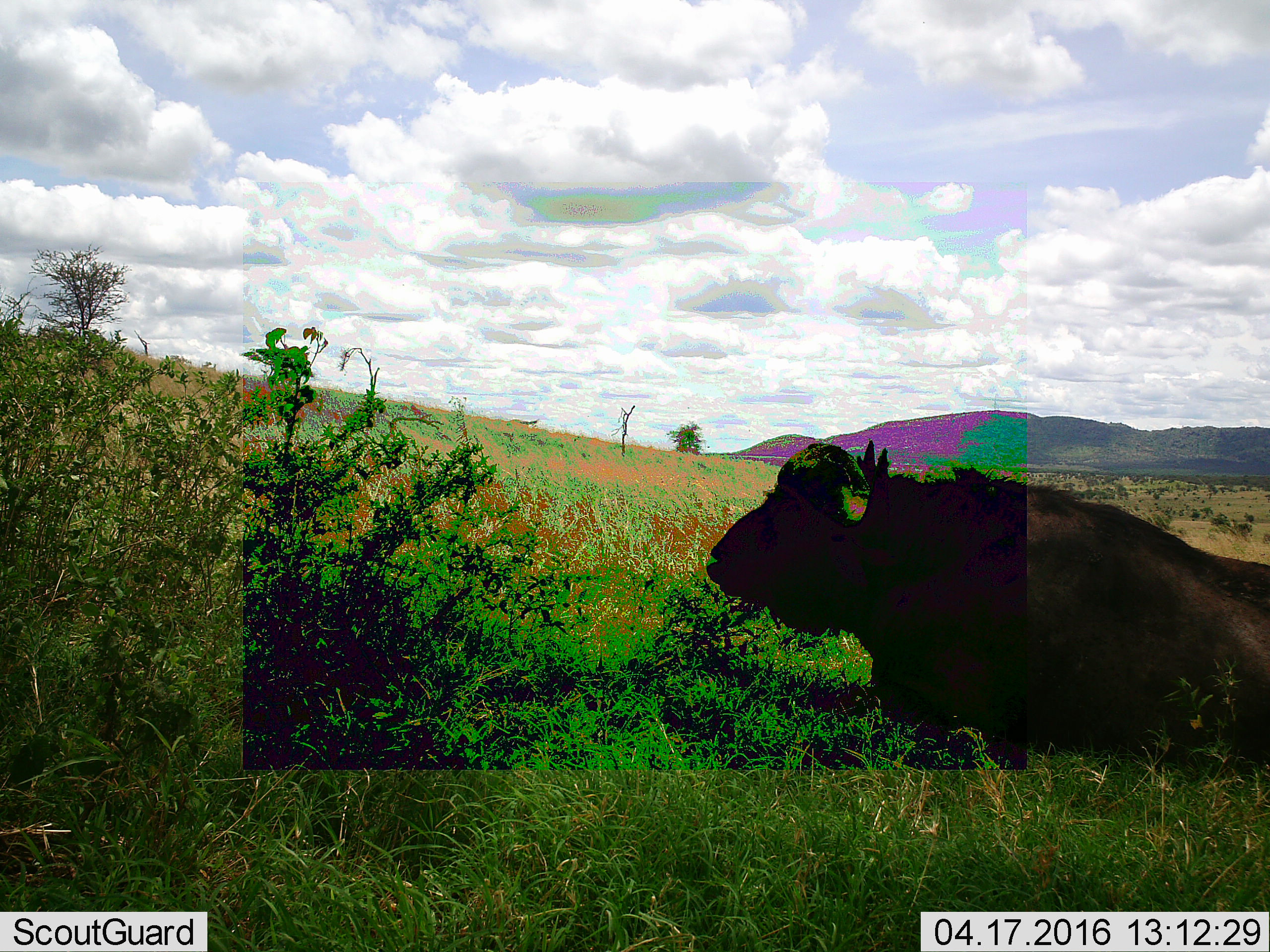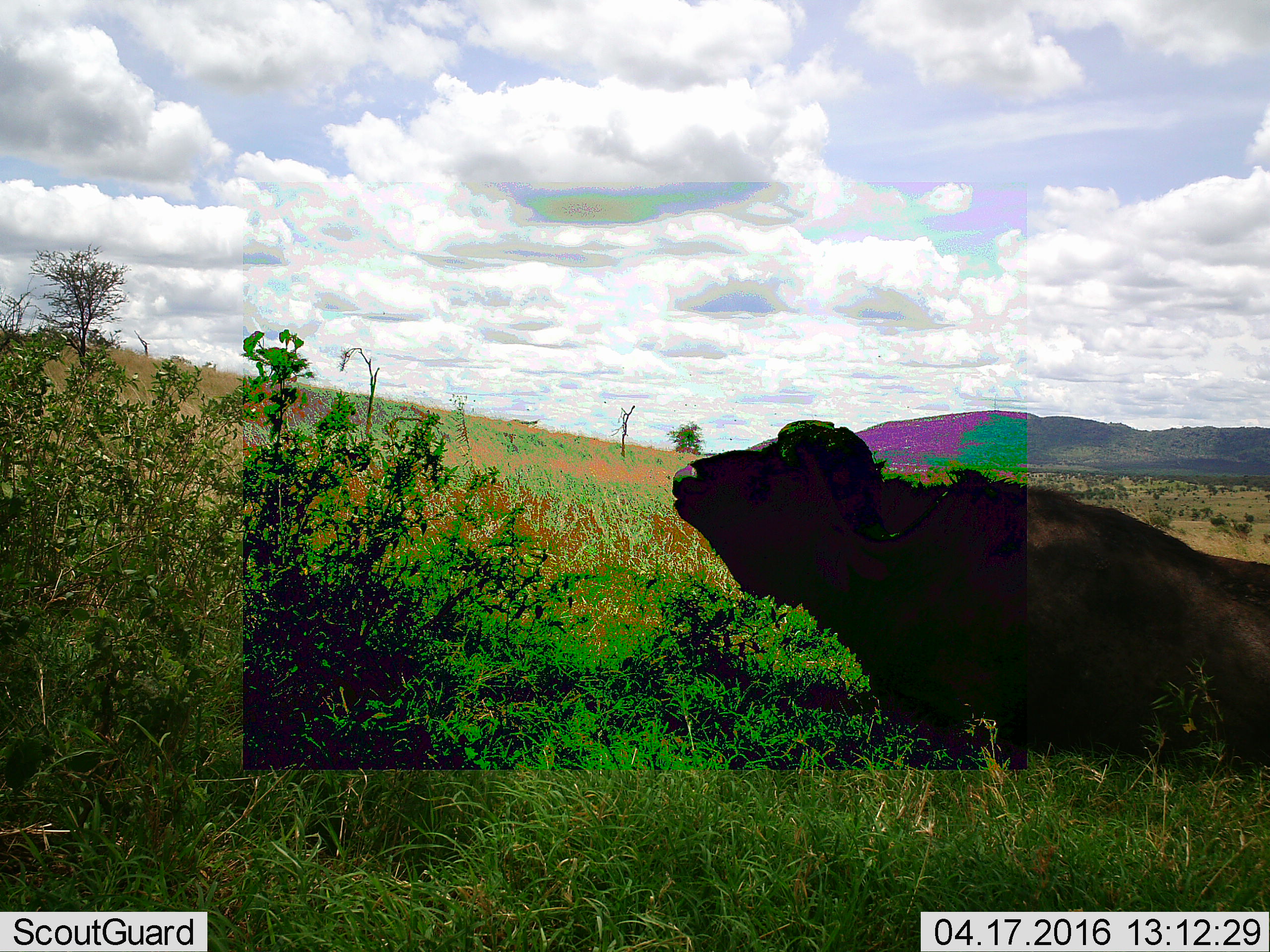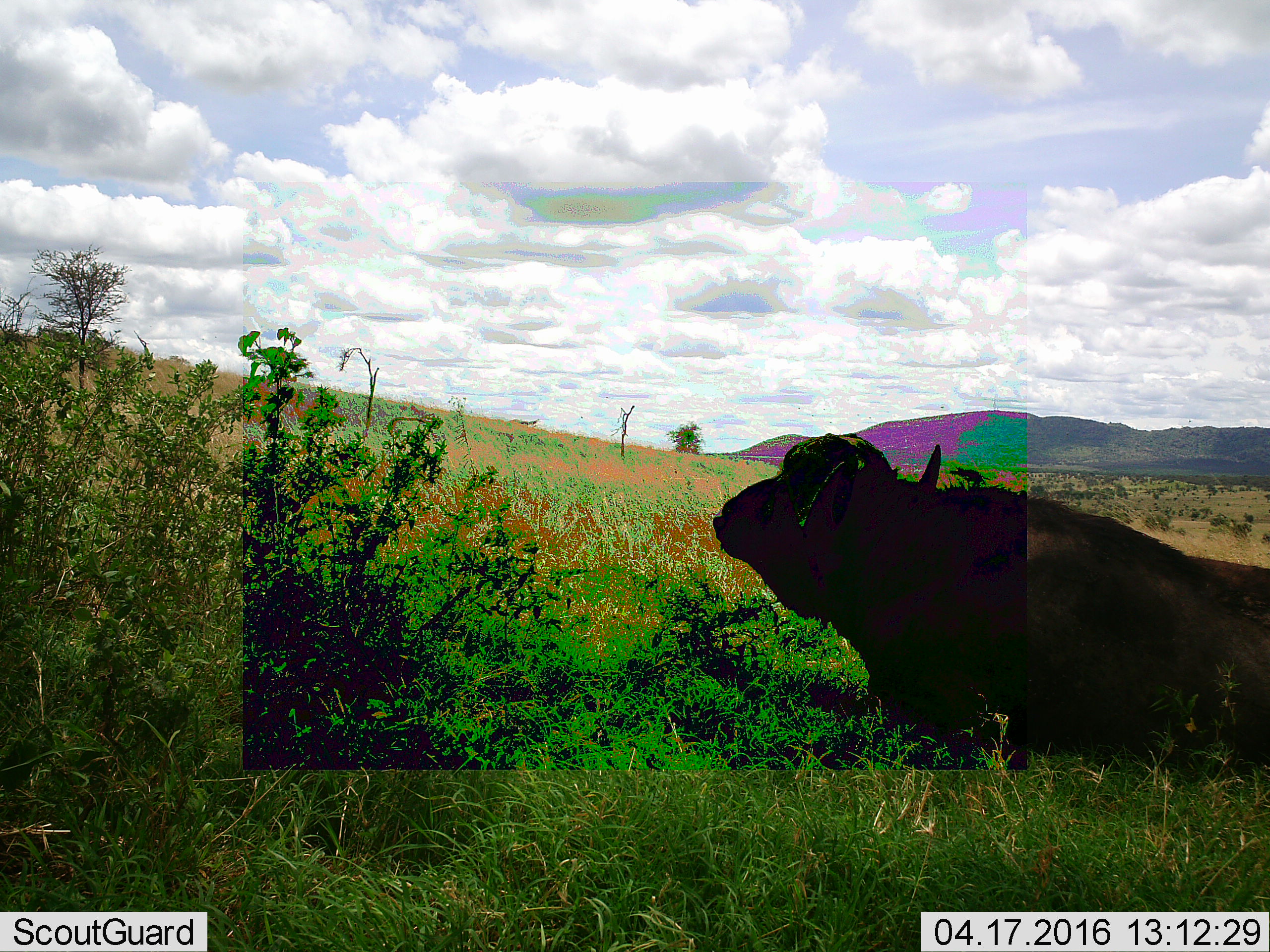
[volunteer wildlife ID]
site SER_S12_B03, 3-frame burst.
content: unidentified animal